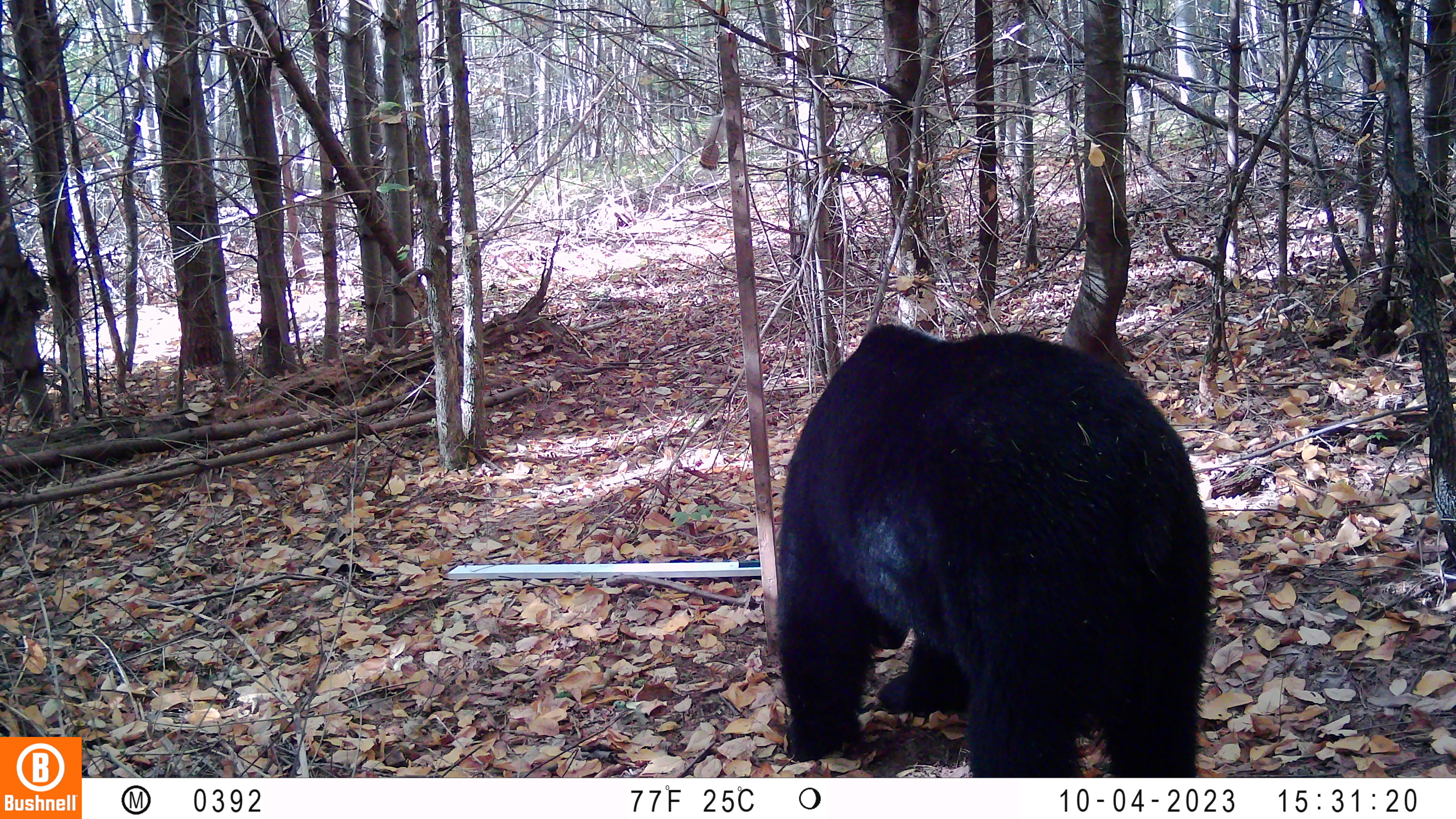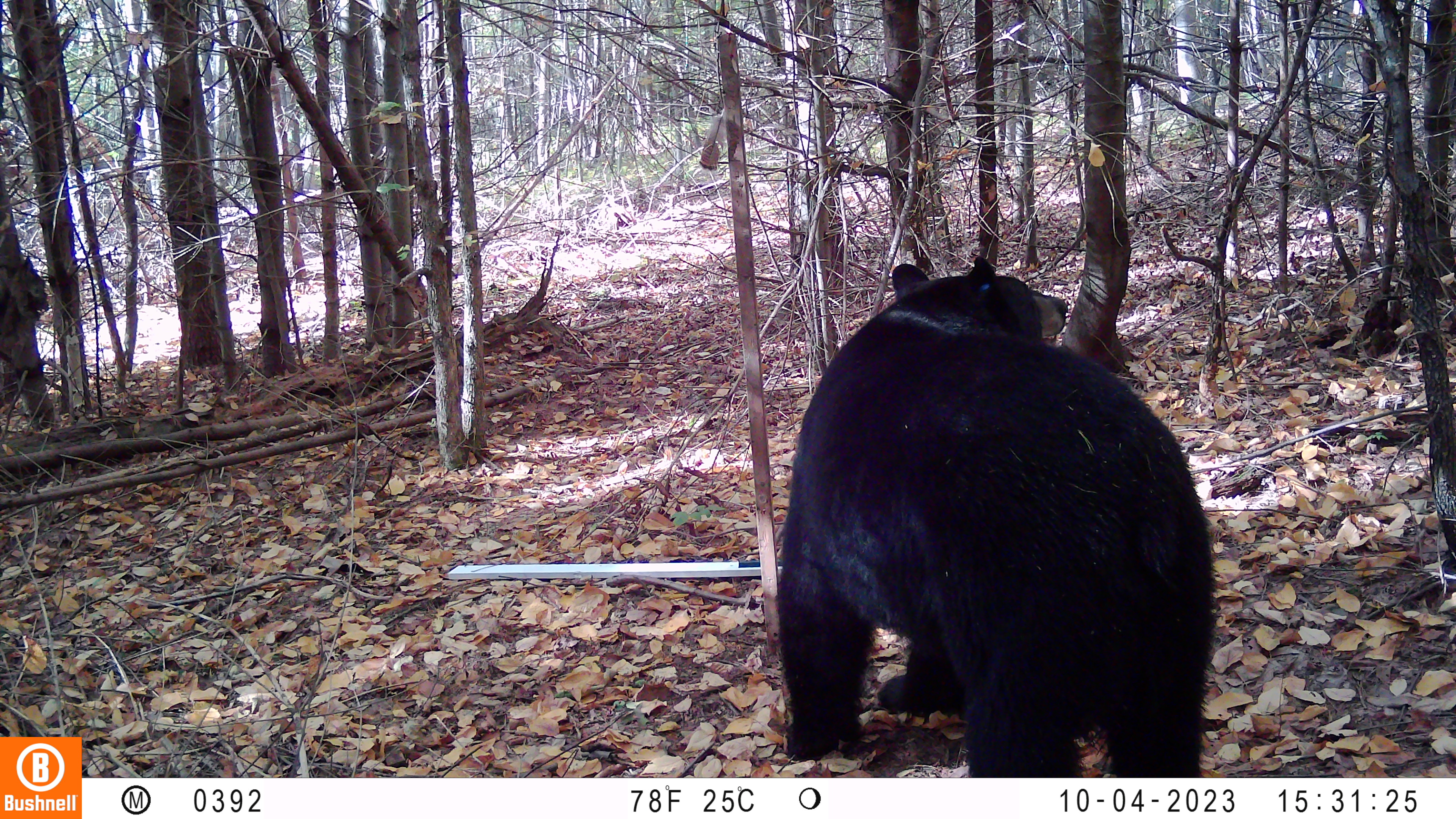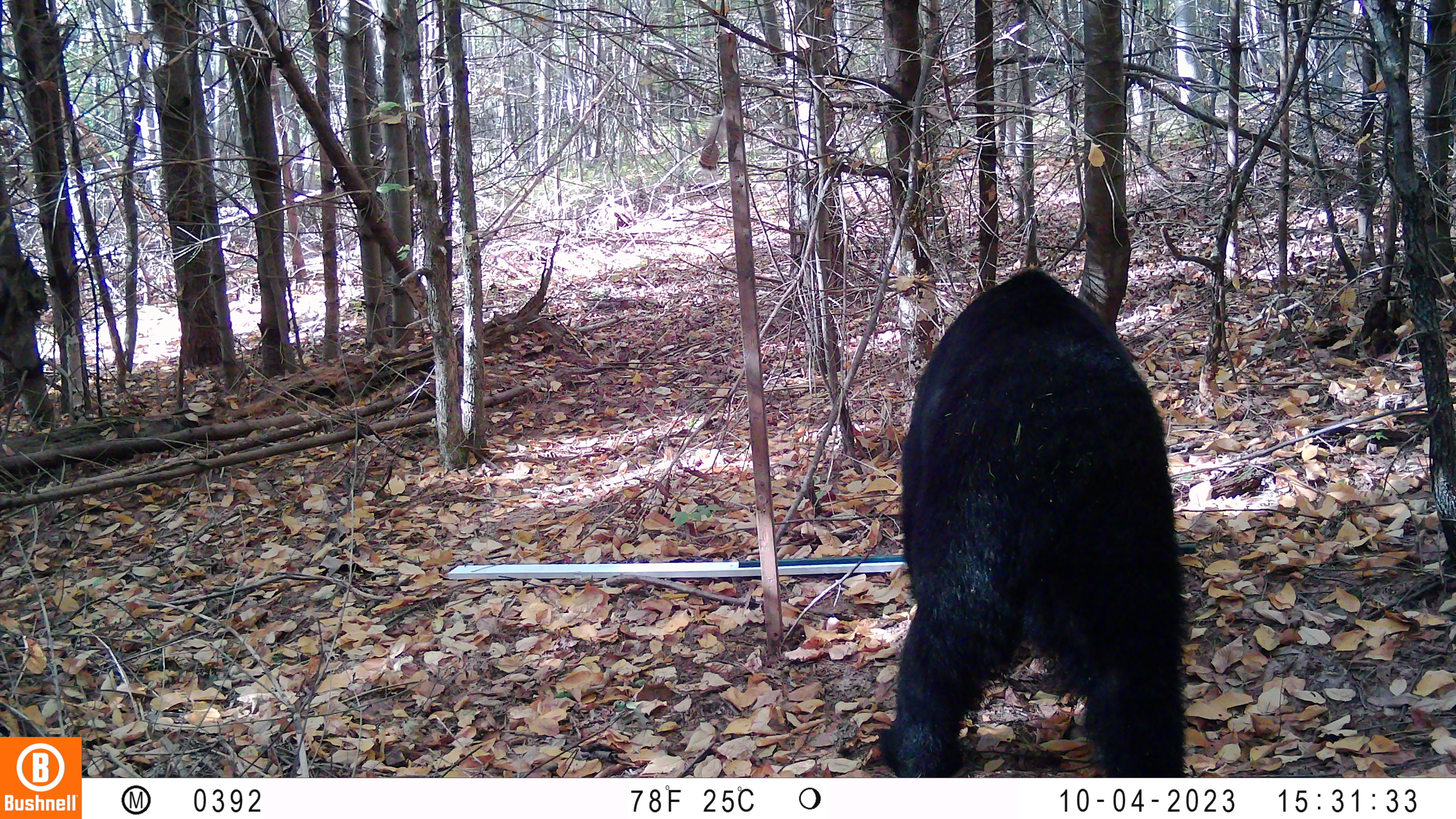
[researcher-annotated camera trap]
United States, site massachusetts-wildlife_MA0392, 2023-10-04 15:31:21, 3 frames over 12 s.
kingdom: Animalia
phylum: Chordata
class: Mammalia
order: Carnivora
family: Ursidae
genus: Ursus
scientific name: Ursus americanus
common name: black bear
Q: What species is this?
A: Black bear (Ursus americanus).